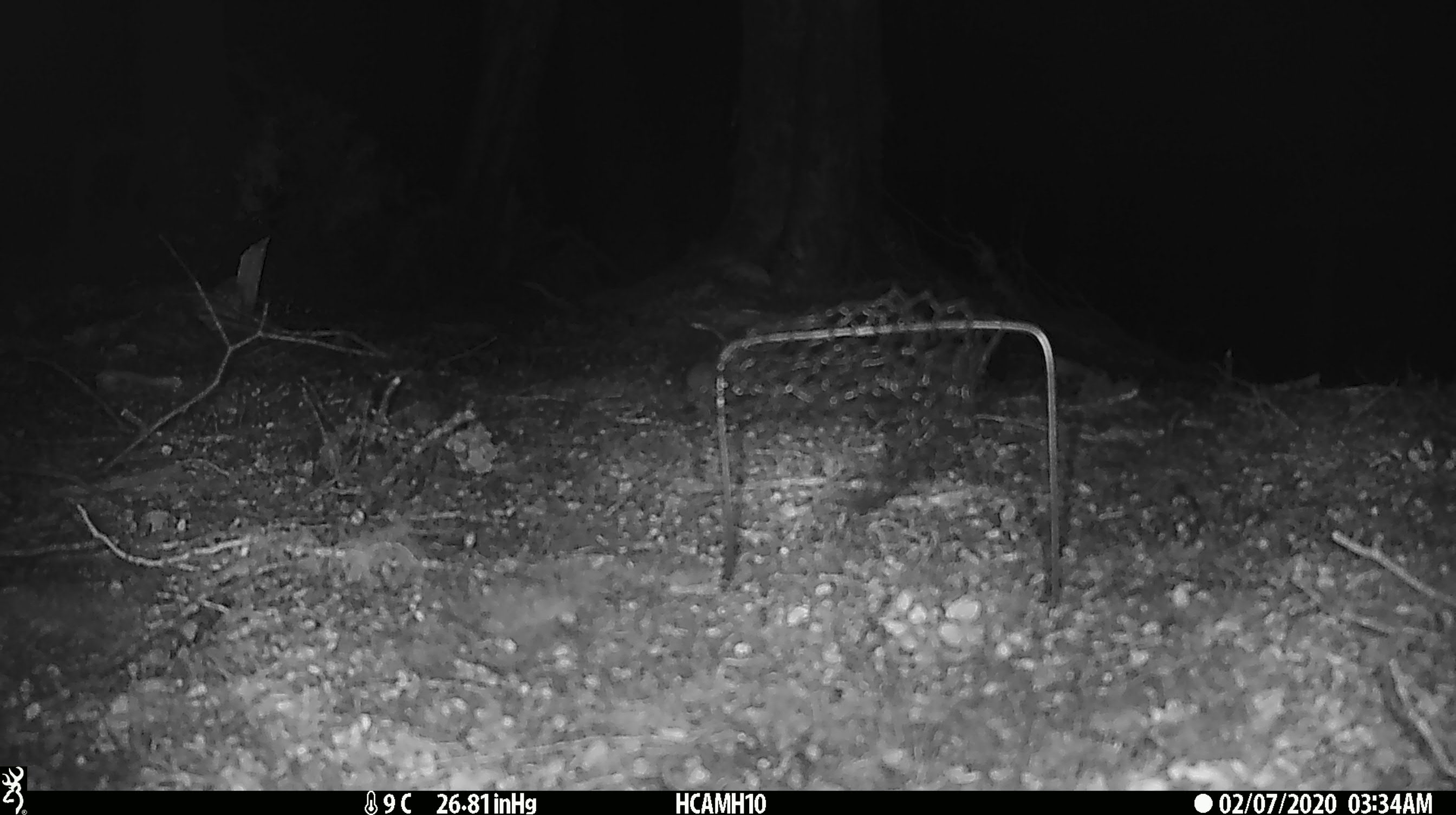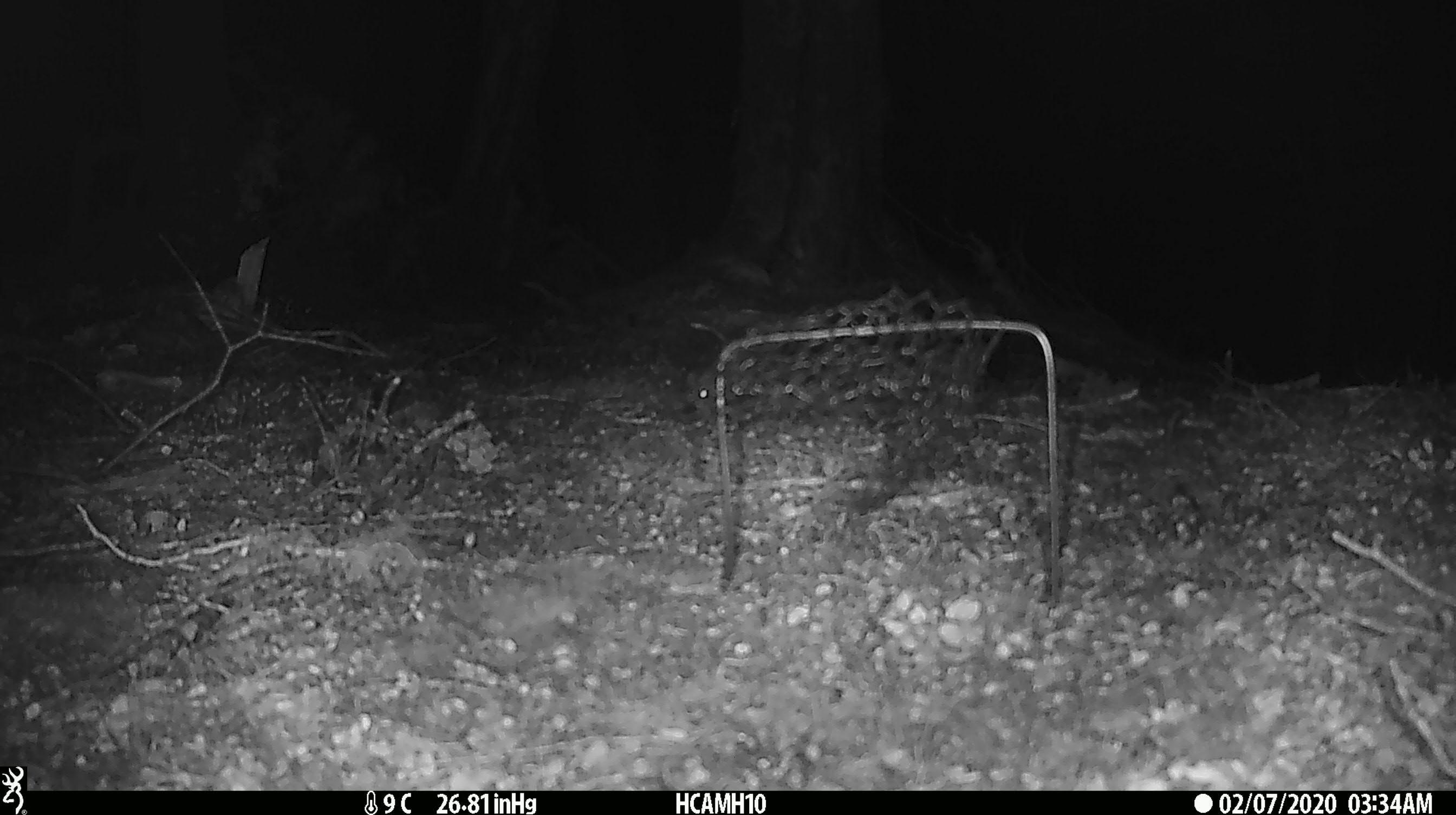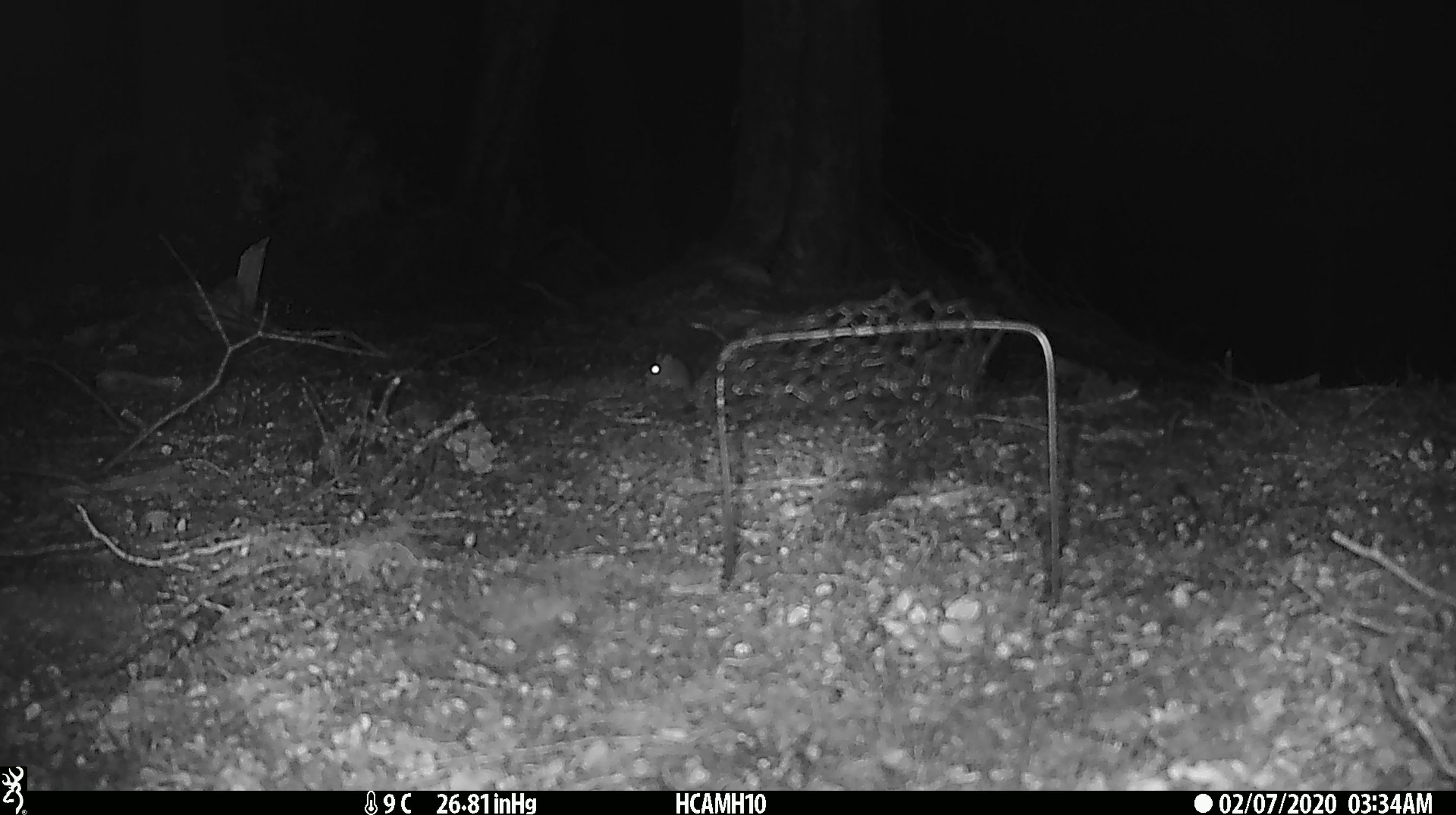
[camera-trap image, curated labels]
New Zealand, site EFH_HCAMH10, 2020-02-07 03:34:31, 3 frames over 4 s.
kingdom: Animalia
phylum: Chordata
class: Mammalia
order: Rodentia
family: Muridae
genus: Mus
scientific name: Mus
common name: mouse